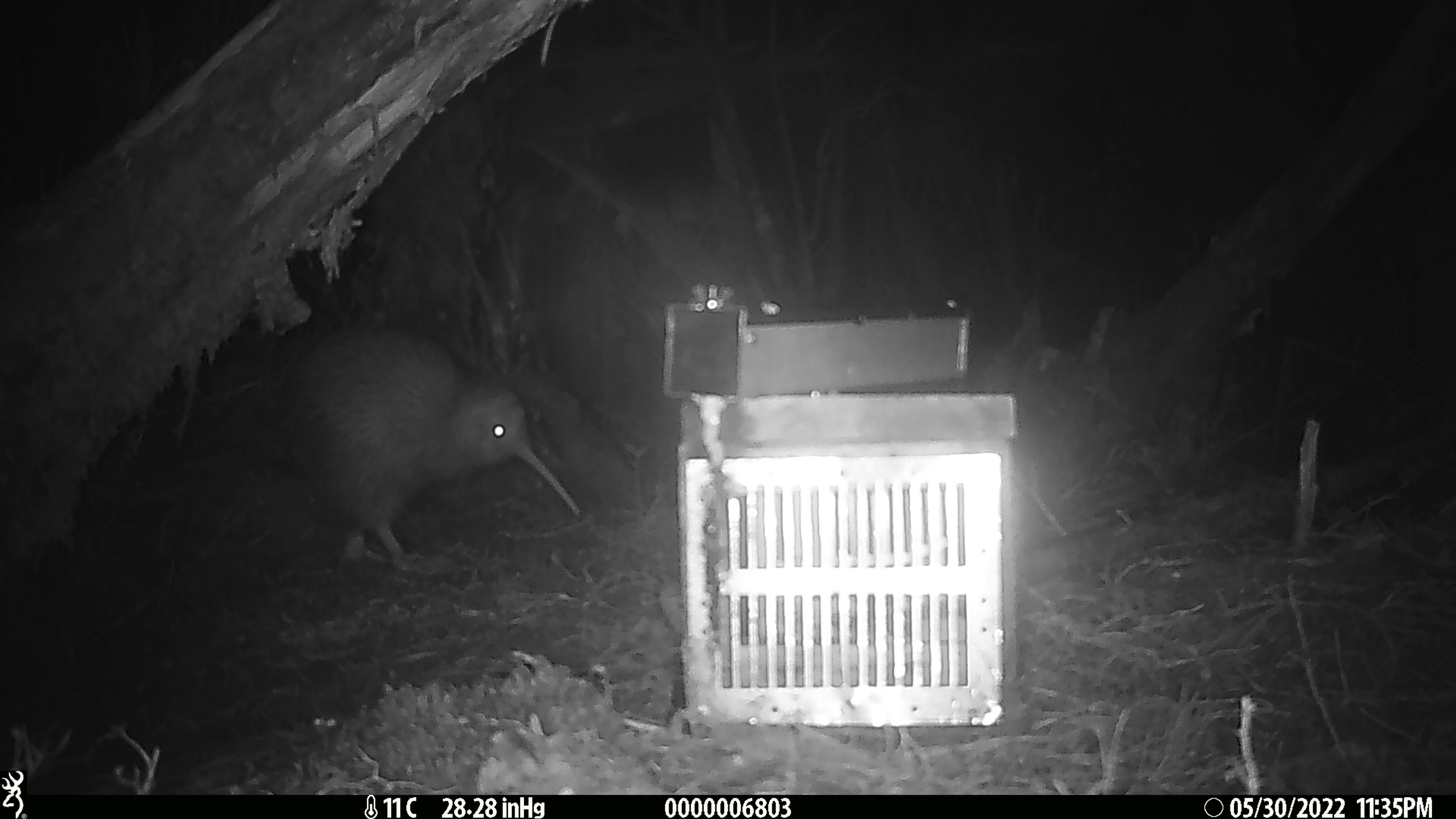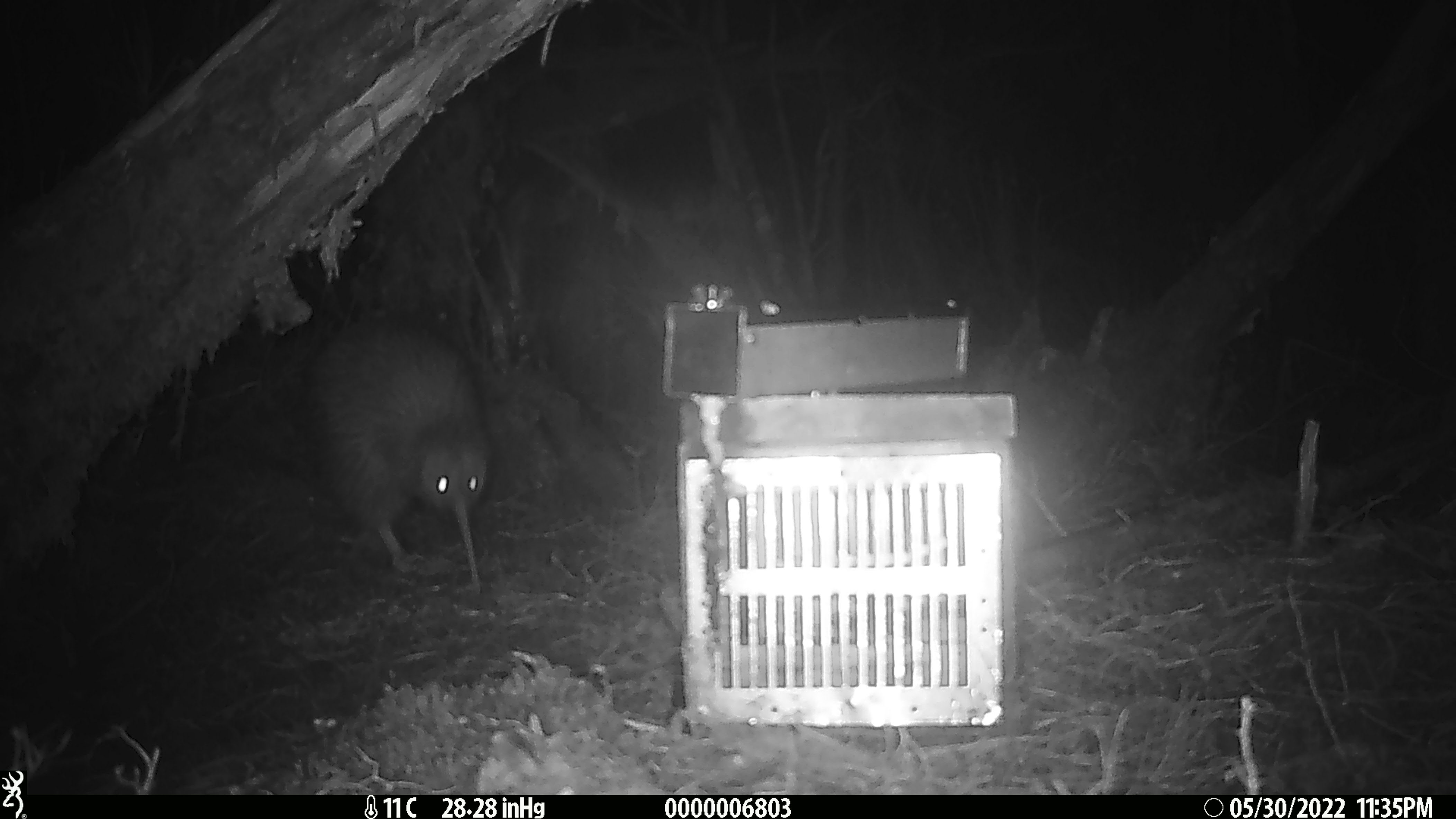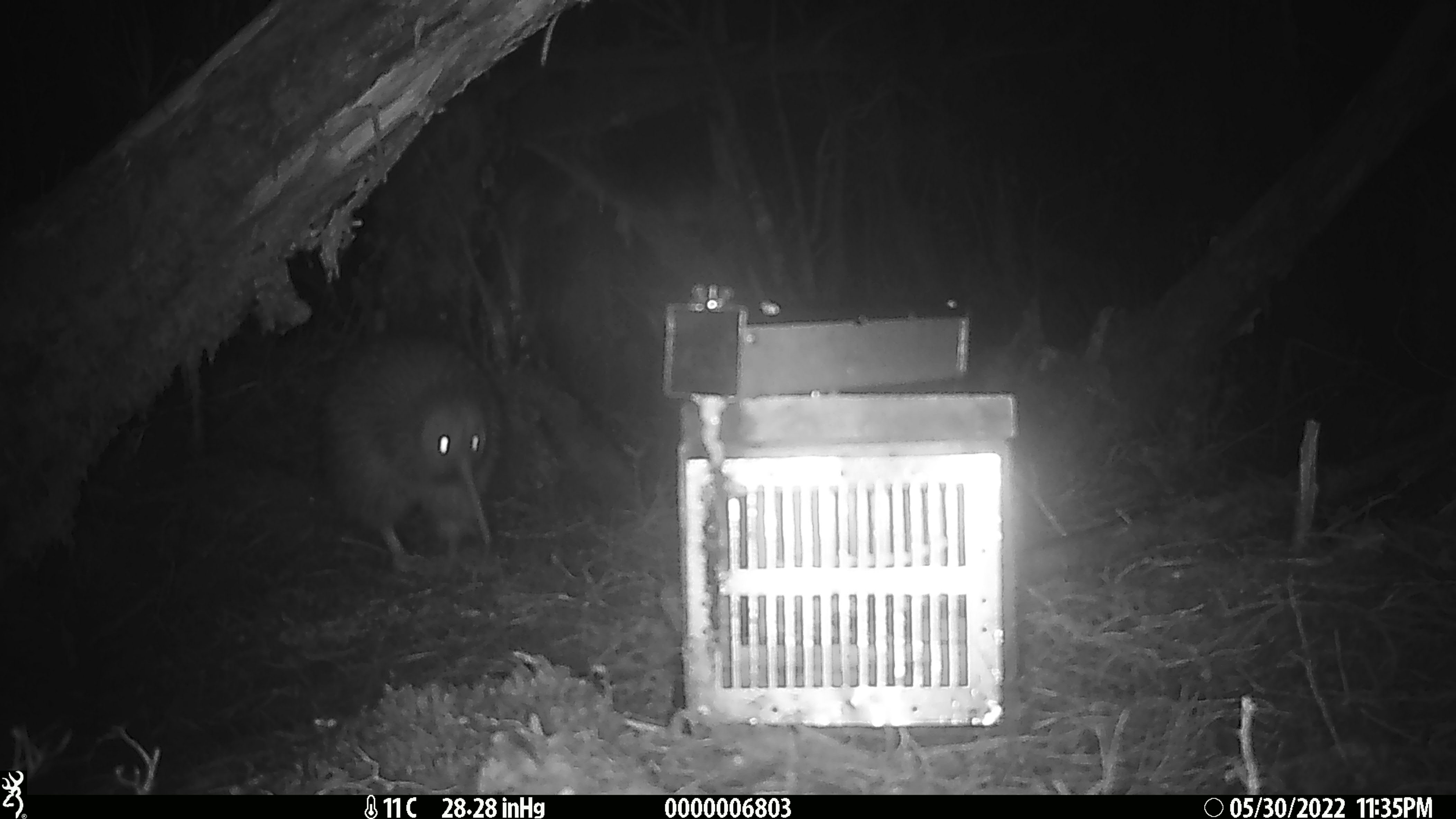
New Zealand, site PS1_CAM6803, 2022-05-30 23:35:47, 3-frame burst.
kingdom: Animalia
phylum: Chordata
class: Aves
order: Apterygiformes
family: Apterygidae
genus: Apteryx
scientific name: Apteryx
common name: kiwi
Kiwi (Apteryx).